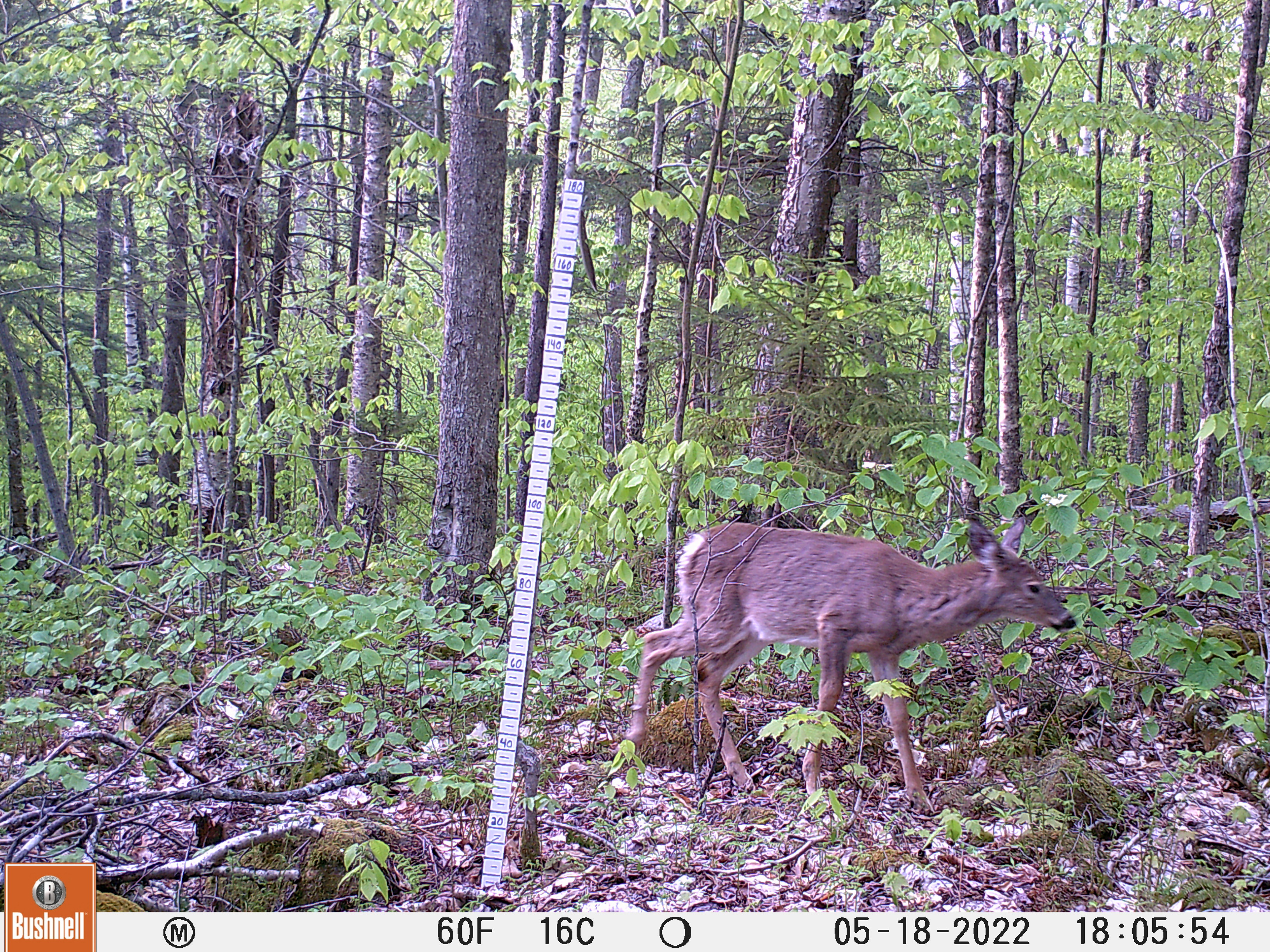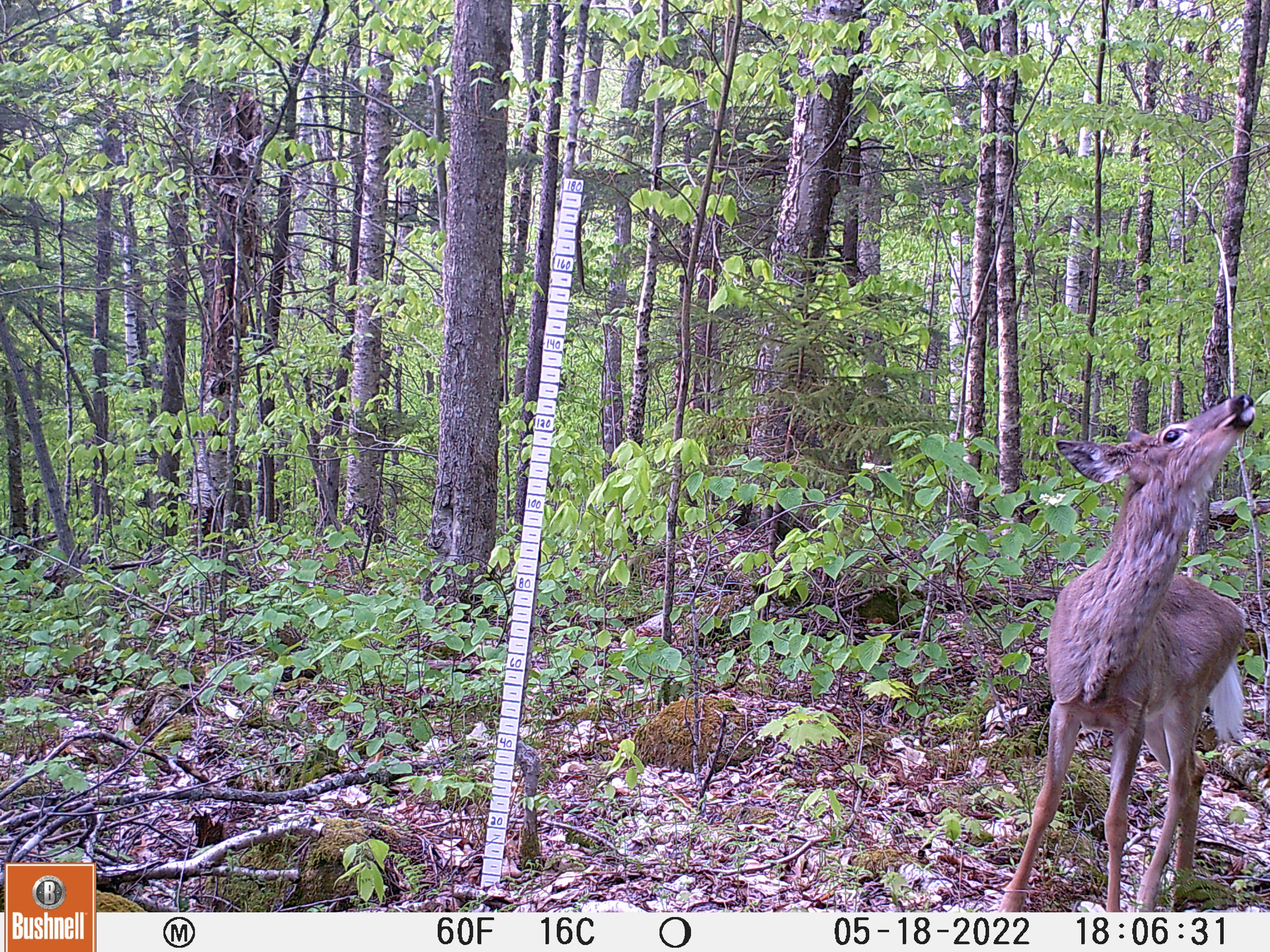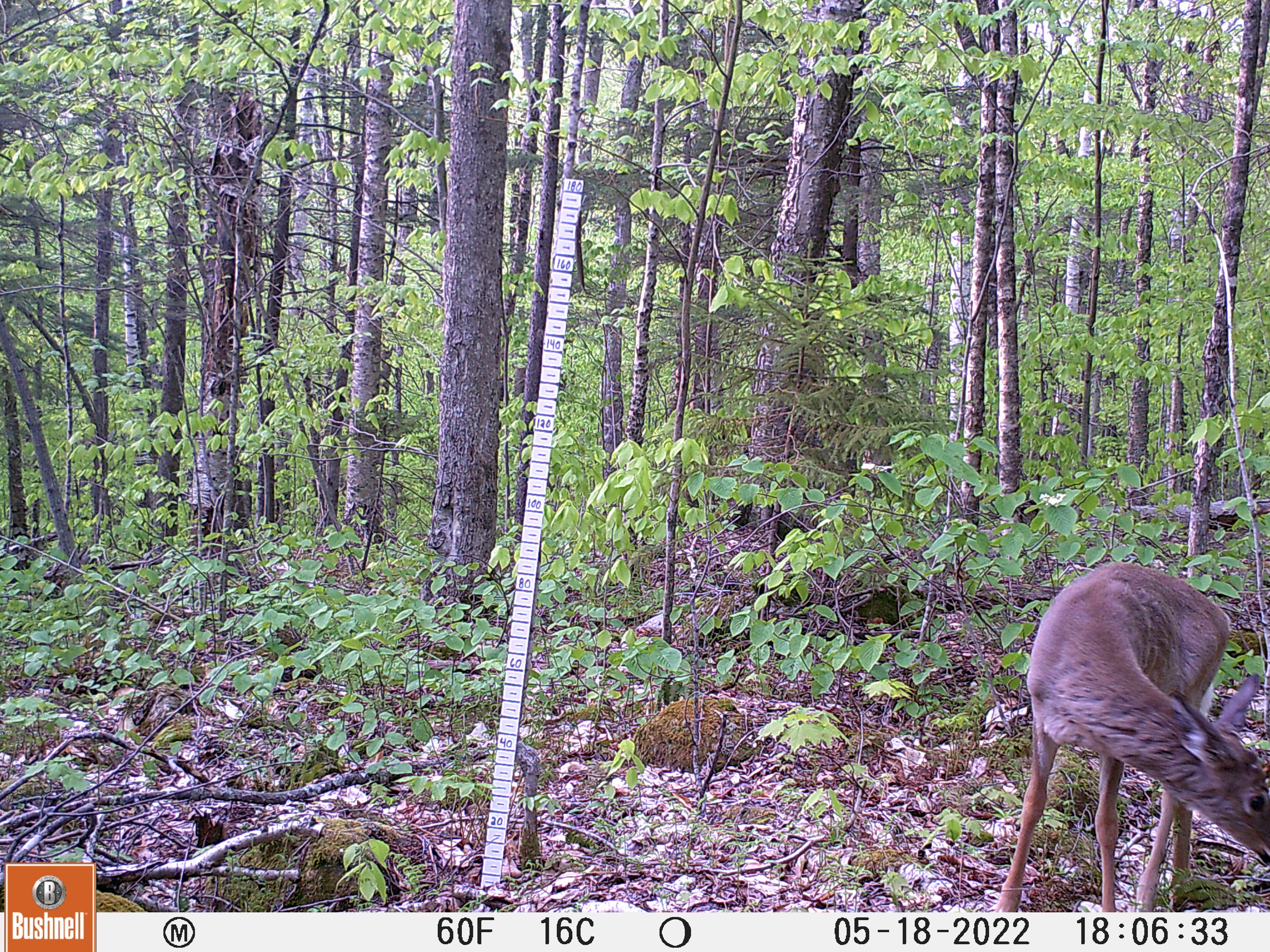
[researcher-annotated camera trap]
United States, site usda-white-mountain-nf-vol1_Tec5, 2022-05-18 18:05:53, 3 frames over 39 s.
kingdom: Animalia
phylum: Chordata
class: Mammalia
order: Artiodactyla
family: Cervidae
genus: Odocoileus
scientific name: Odocoileus virginianus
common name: white-tailed deer